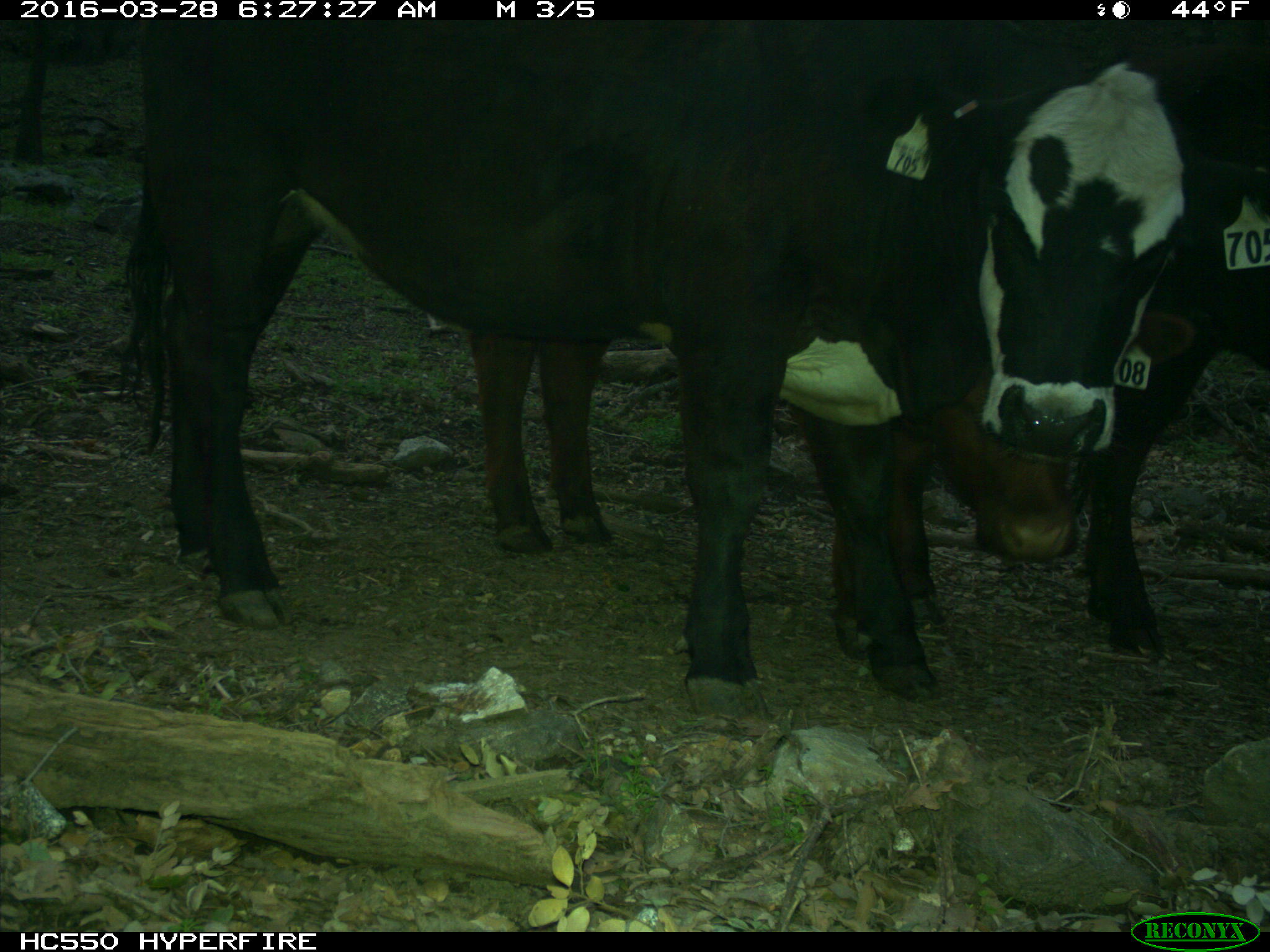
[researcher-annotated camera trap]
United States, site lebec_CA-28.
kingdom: Animalia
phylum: Chordata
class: Mammalia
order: Artiodactyla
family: Bovidae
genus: Bos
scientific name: Bos taurus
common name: domestic cow